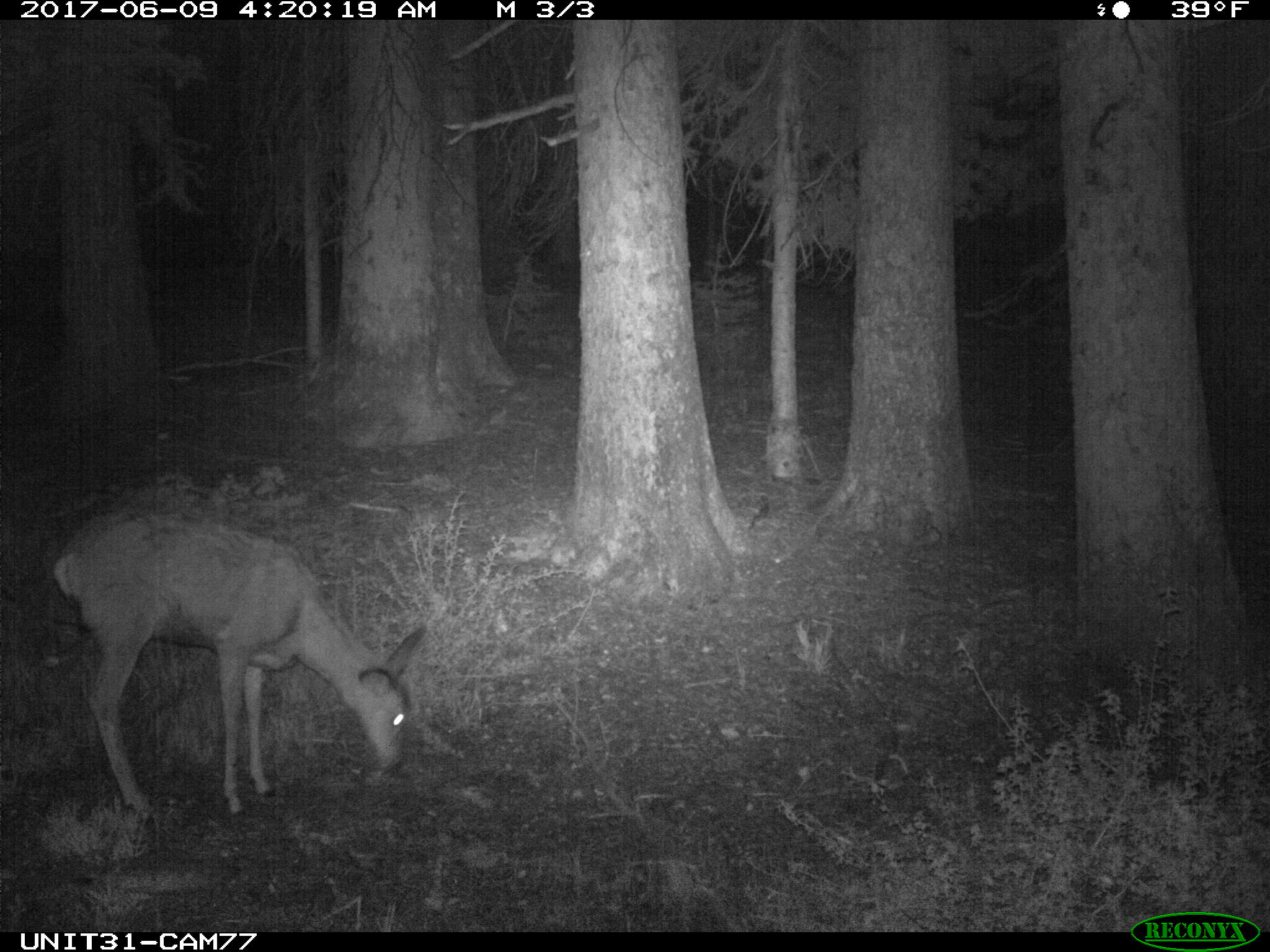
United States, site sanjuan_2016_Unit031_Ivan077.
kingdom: Animalia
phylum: Chordata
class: Mammalia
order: Artiodactyla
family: Cervidae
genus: Odocoileus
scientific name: Odocoileus hemionus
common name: mule deer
Odocoileus hemionus (mule deer).